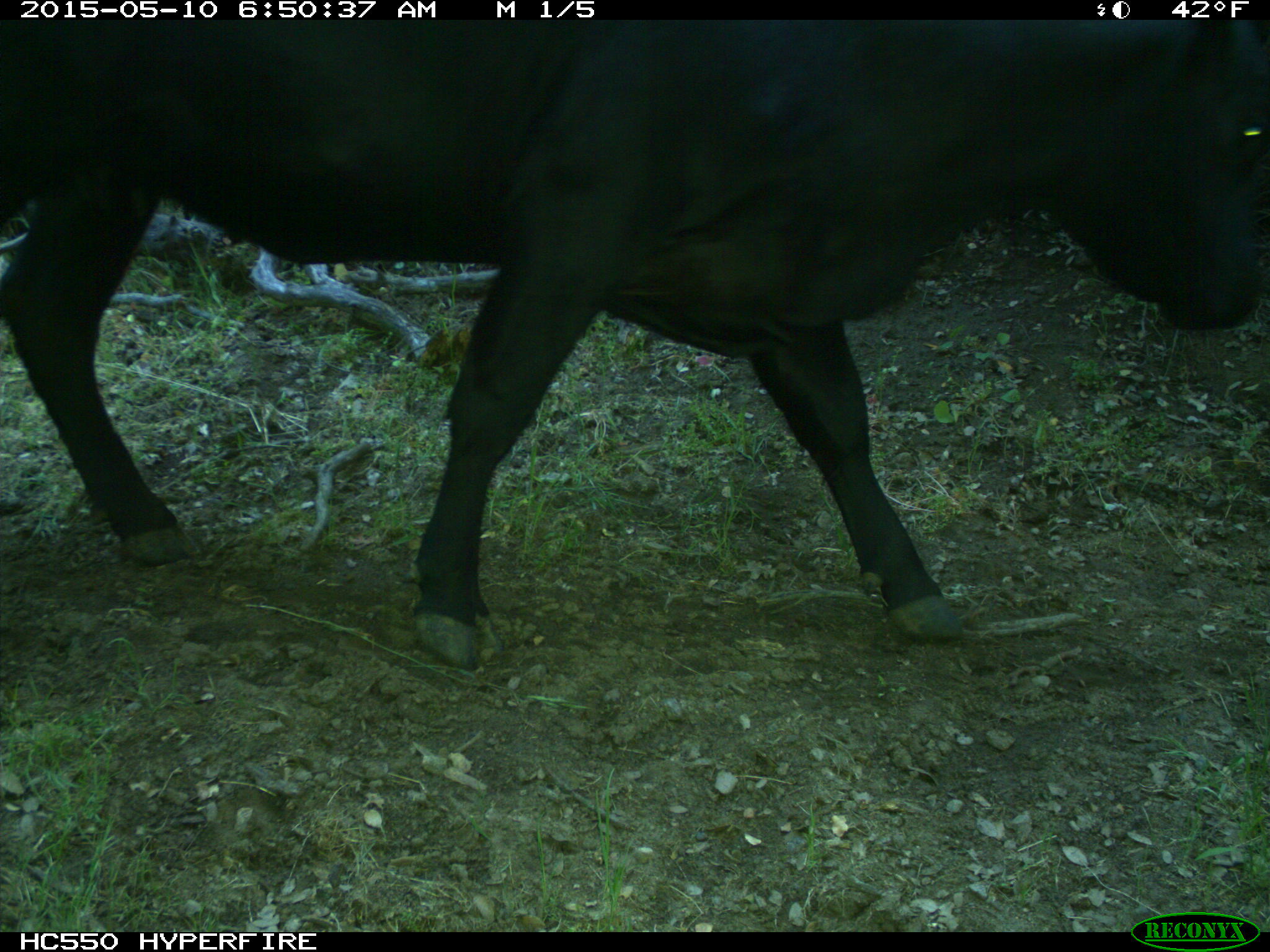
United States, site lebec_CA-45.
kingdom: Animalia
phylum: Chordata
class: Mammalia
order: Artiodactyla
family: Bovidae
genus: Bos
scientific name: Bos taurus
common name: domestic cow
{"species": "Bos taurus (domestic cow)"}